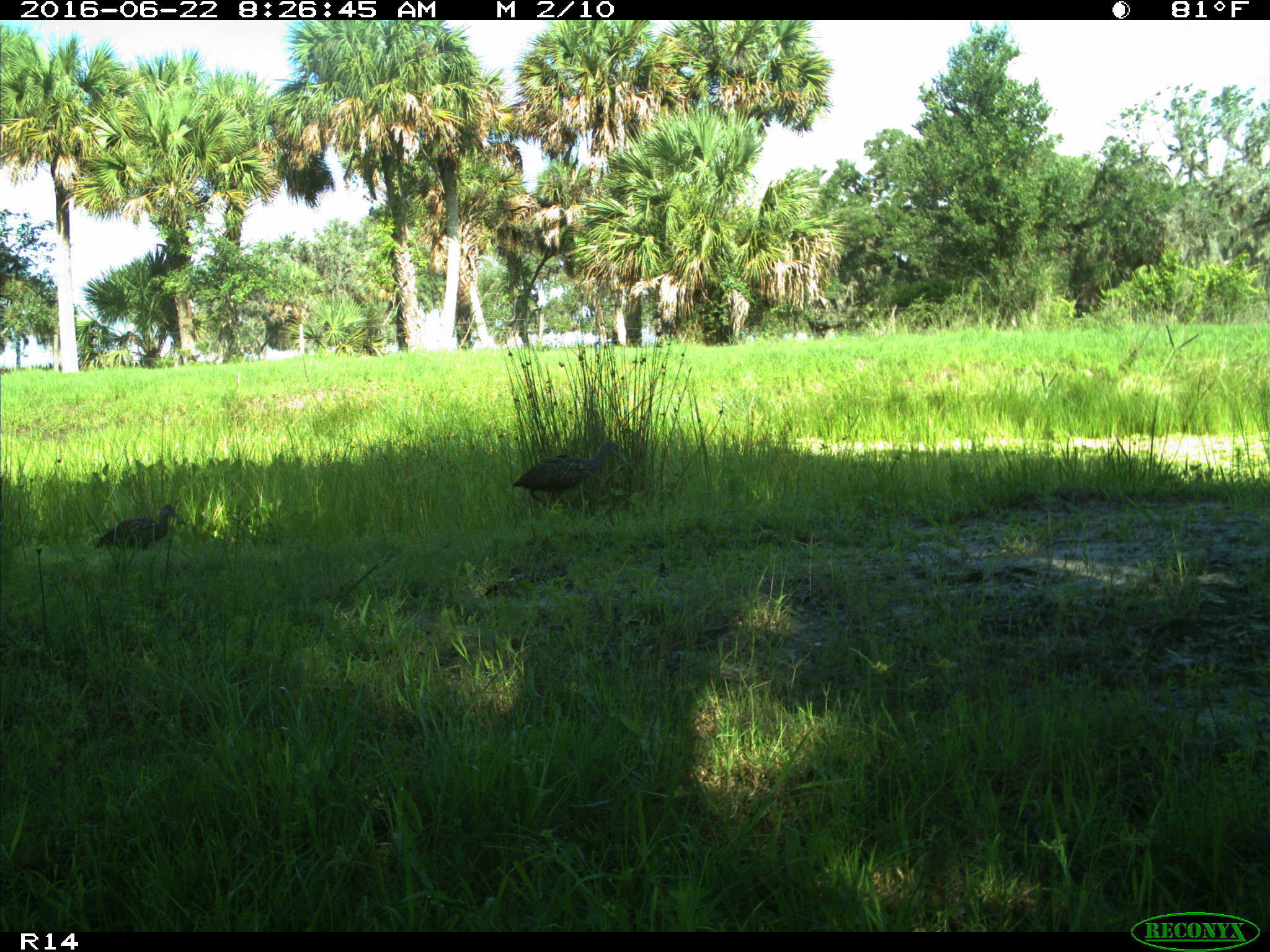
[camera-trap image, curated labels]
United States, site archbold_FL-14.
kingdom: Animalia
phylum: Chordata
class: Aves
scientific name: Aves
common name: birds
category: unidentified bird